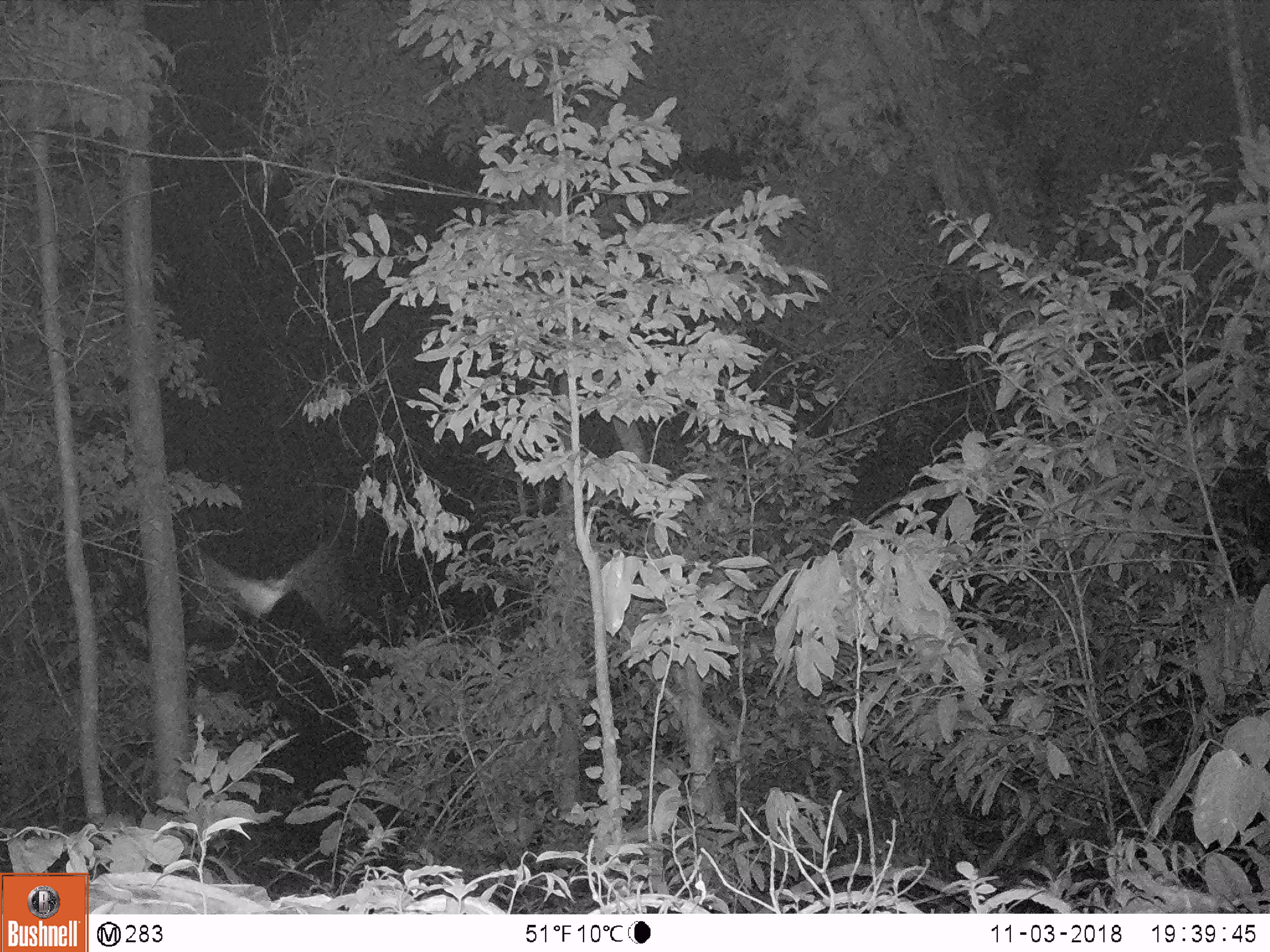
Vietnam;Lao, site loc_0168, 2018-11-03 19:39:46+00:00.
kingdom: Animalia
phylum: Chordata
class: Aves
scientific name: Aves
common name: bird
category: unidentified bird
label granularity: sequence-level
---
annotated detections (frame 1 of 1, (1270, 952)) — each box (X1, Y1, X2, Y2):
unidentified bird: (204, 553, 306, 616)